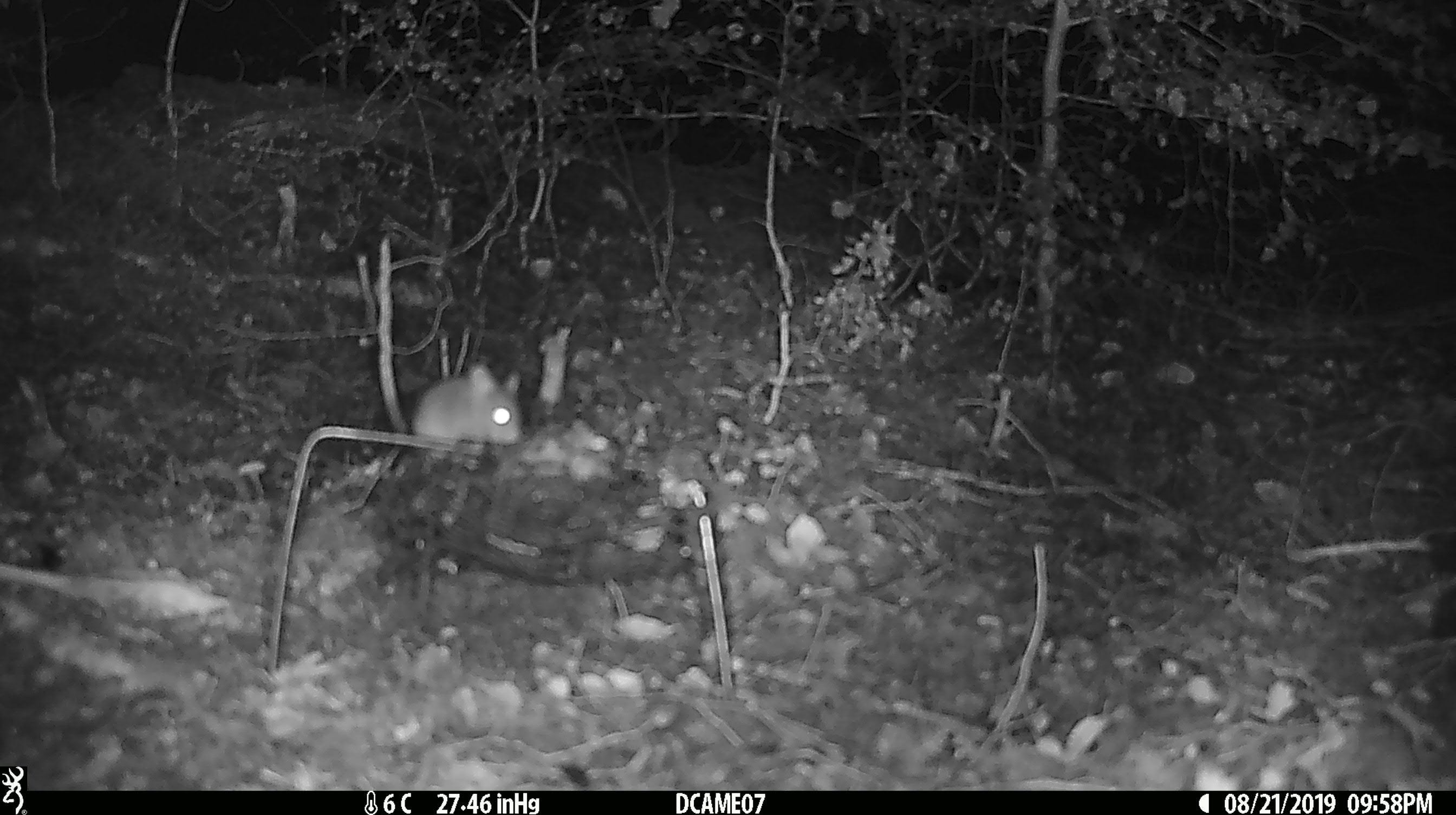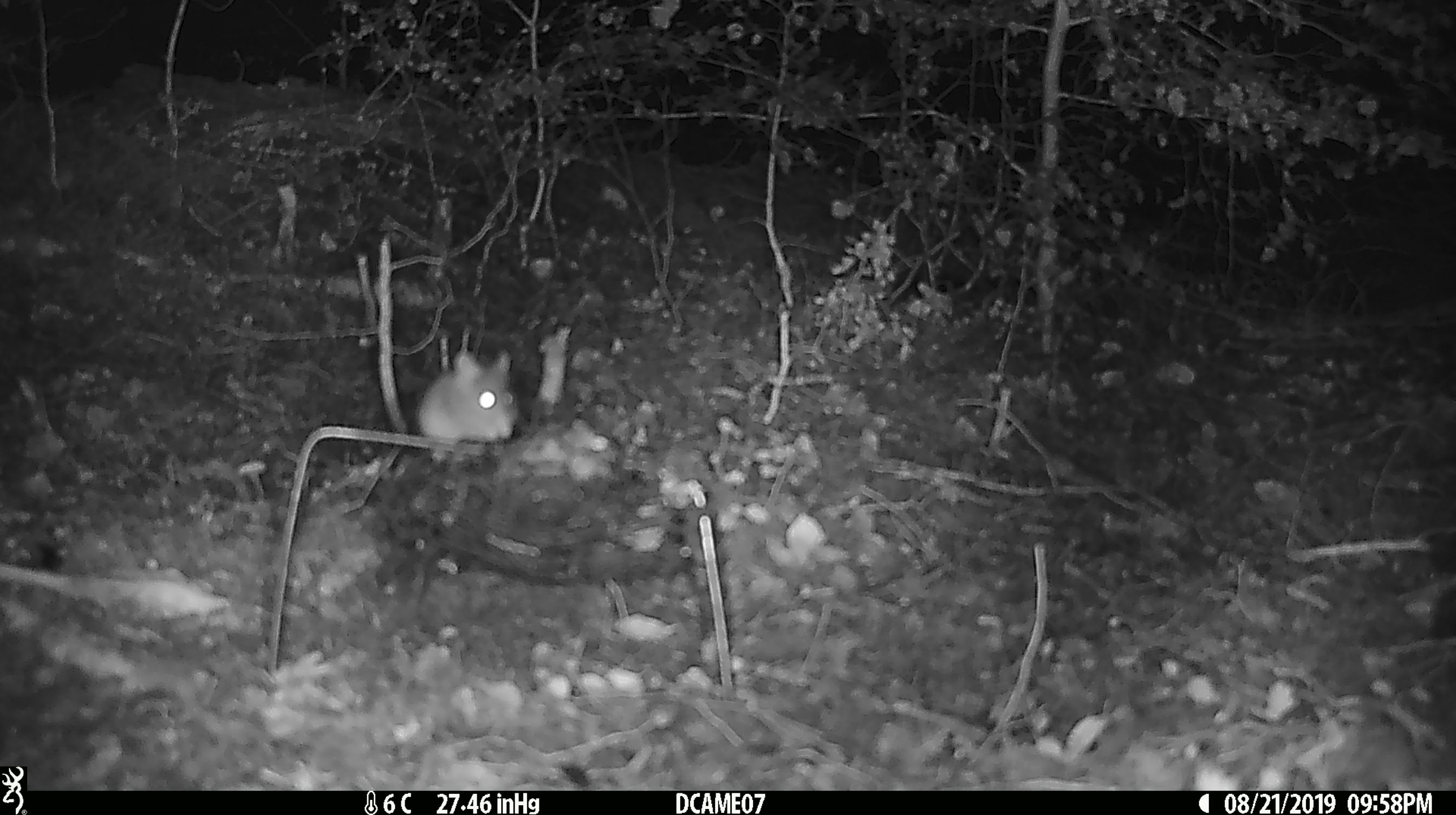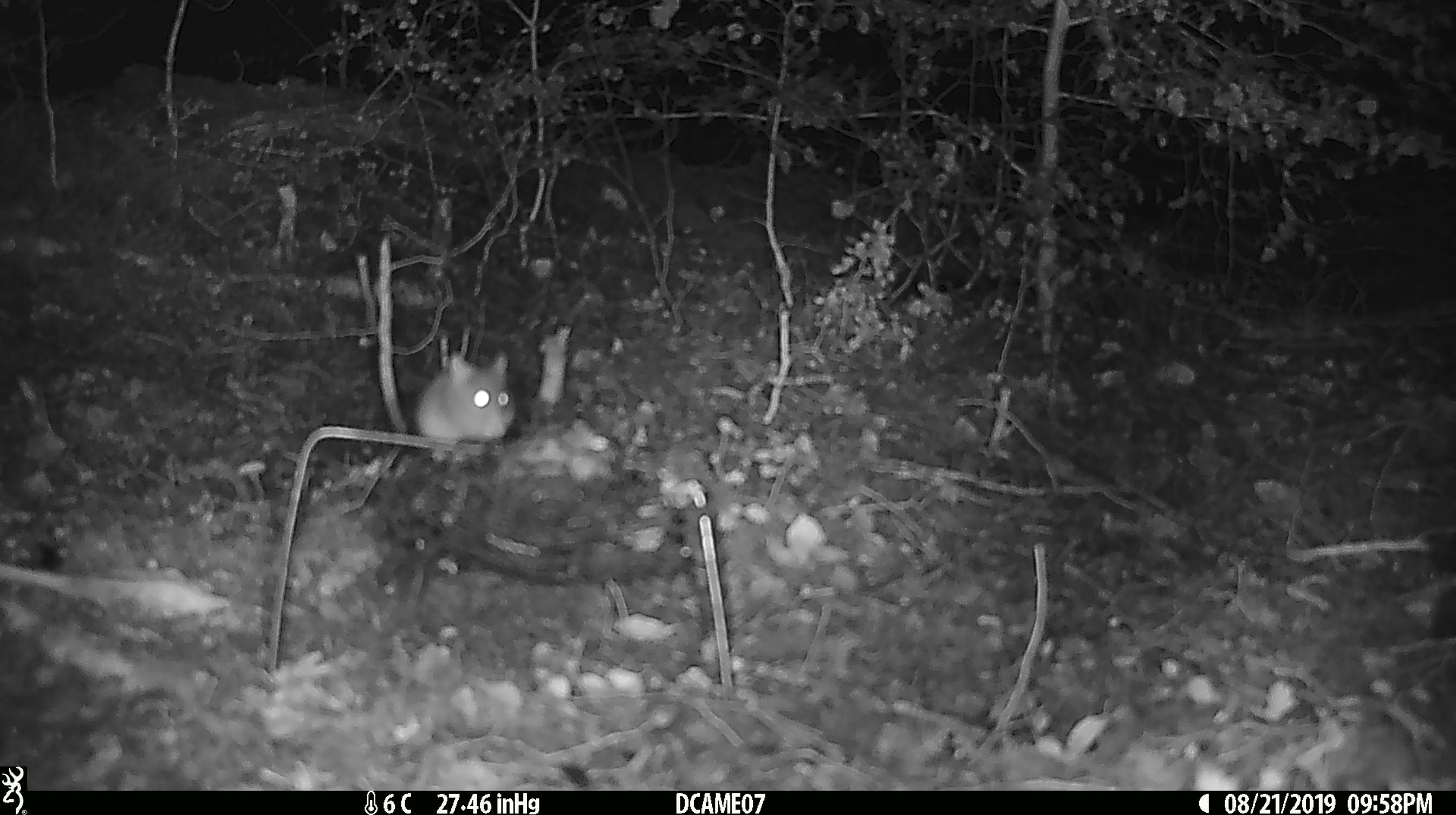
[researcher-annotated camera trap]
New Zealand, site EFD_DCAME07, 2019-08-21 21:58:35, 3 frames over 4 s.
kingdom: Animalia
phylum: Chordata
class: Mammalia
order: Rodentia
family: Muridae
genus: Mus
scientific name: Mus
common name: mouse